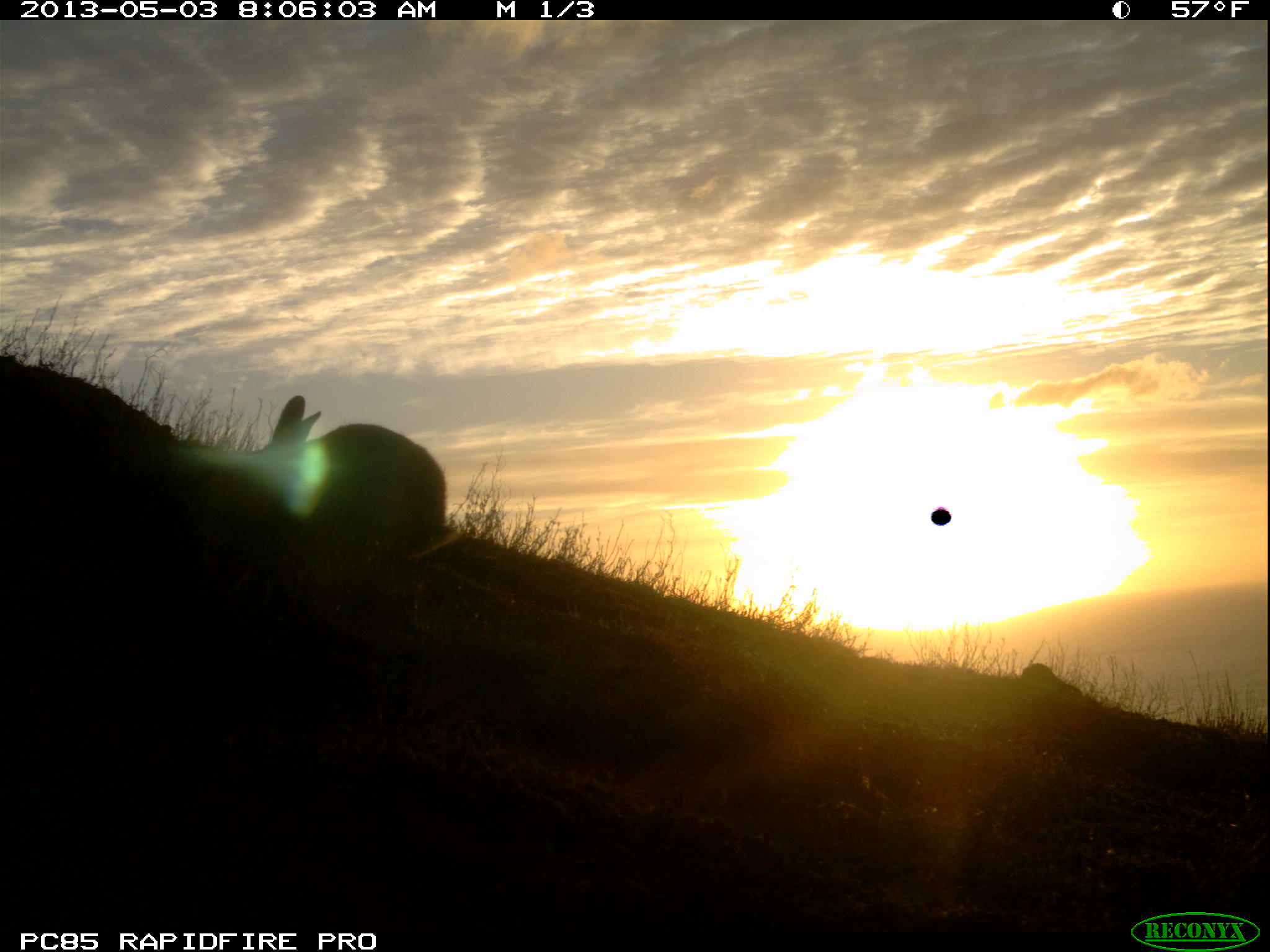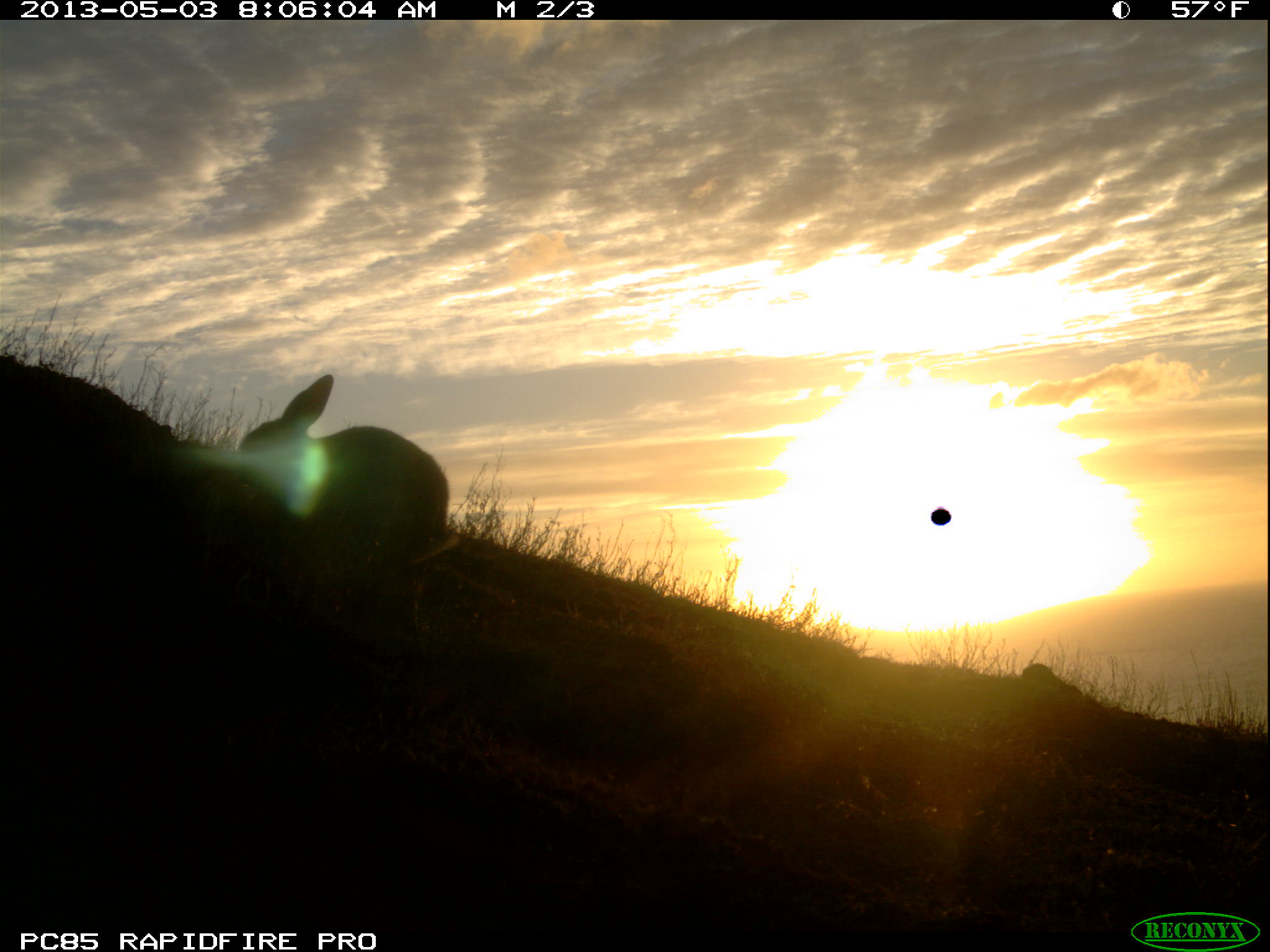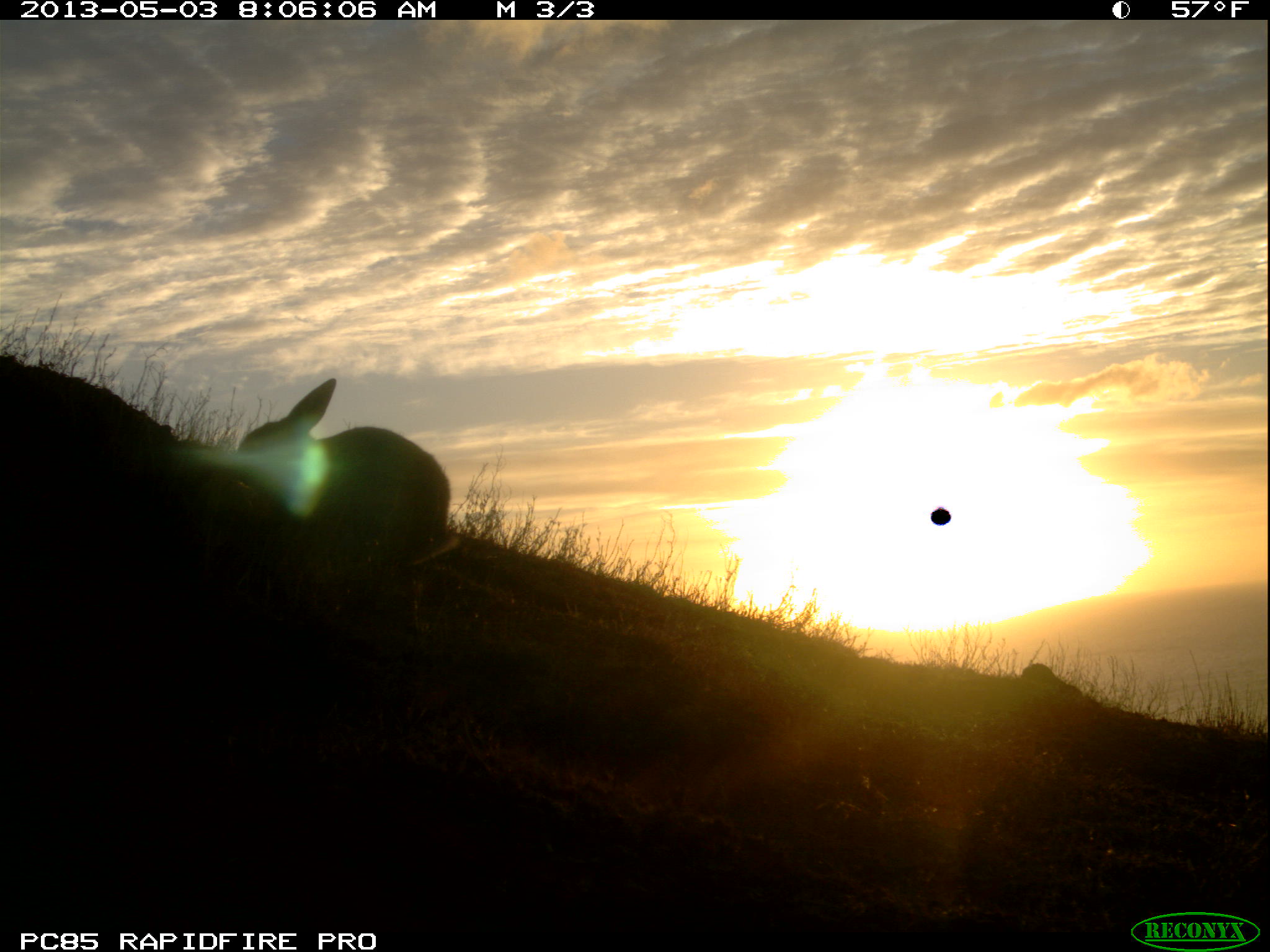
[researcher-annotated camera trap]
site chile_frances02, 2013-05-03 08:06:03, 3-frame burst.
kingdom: Animalia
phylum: Chordata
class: Mammalia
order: Lagomorpha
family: Leporidae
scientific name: Leporidae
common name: rabbits and hares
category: rabbit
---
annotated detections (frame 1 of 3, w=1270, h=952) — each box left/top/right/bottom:
rabbit: 239/384/470/576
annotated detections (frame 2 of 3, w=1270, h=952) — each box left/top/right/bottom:
rabbit: 229/366/466/571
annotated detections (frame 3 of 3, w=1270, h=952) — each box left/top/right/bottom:
rabbit: 226/367/471/576